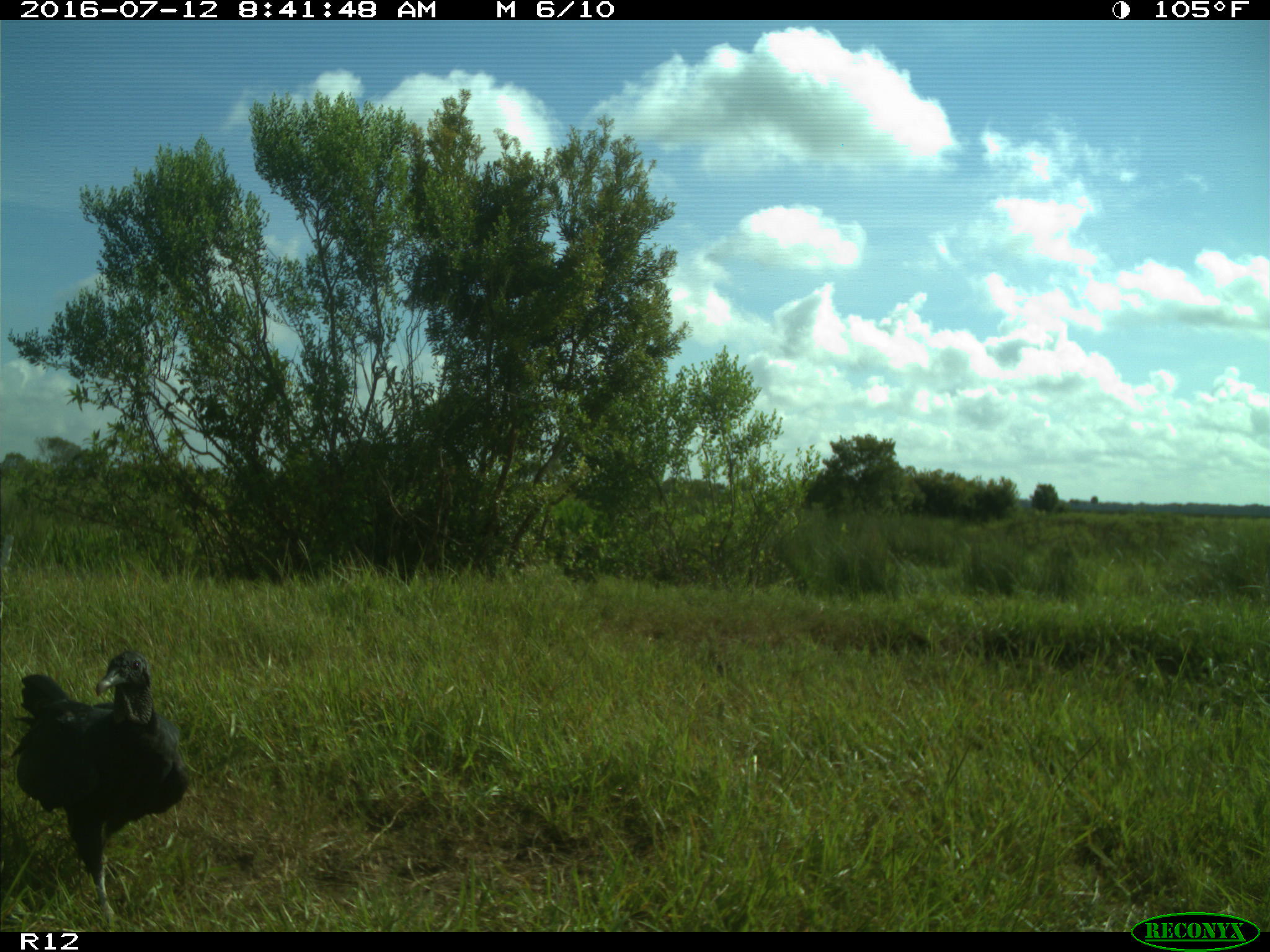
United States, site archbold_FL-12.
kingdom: Animalia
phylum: Chordata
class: Aves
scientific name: Aves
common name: birds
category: unidentified bird